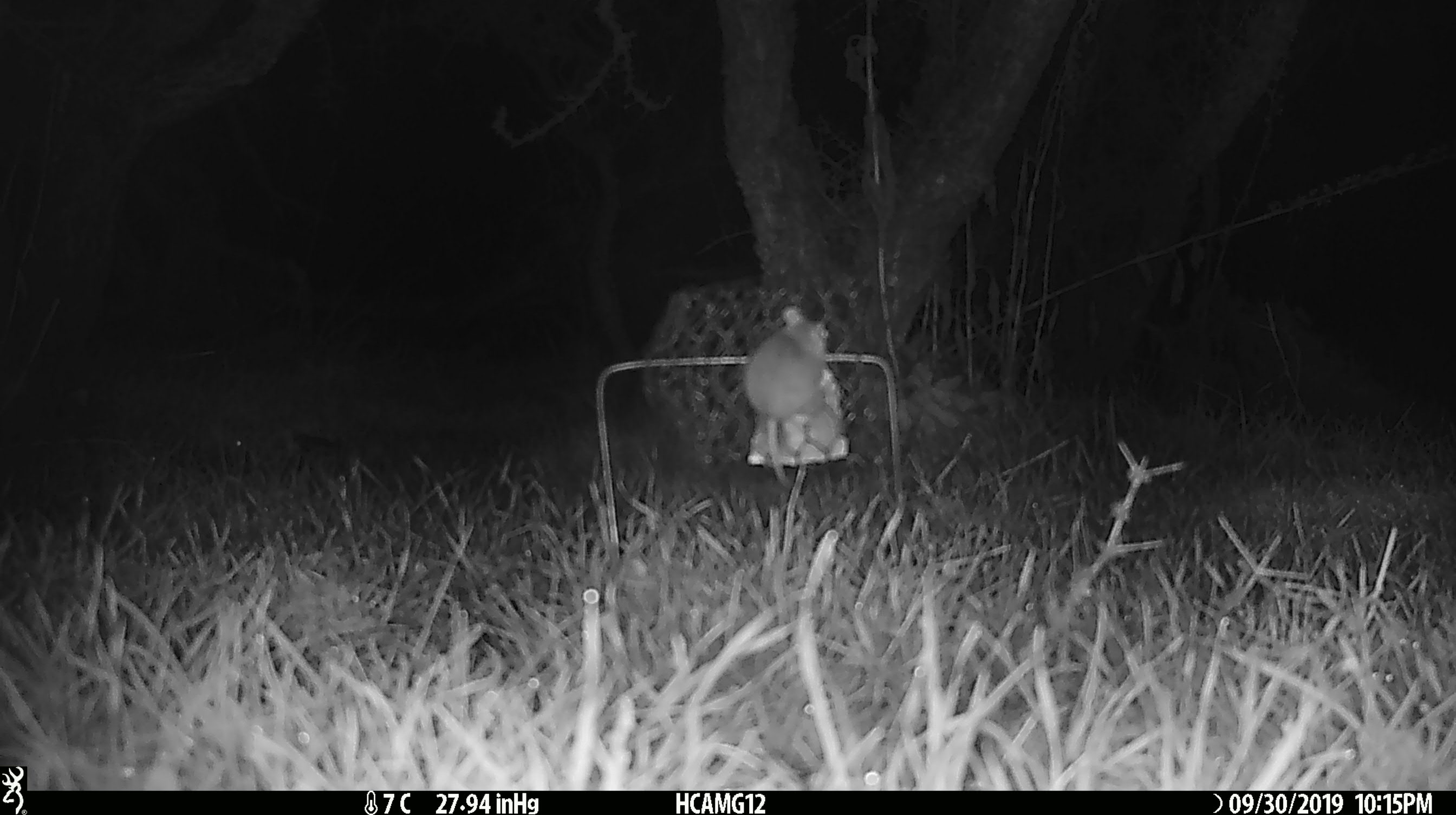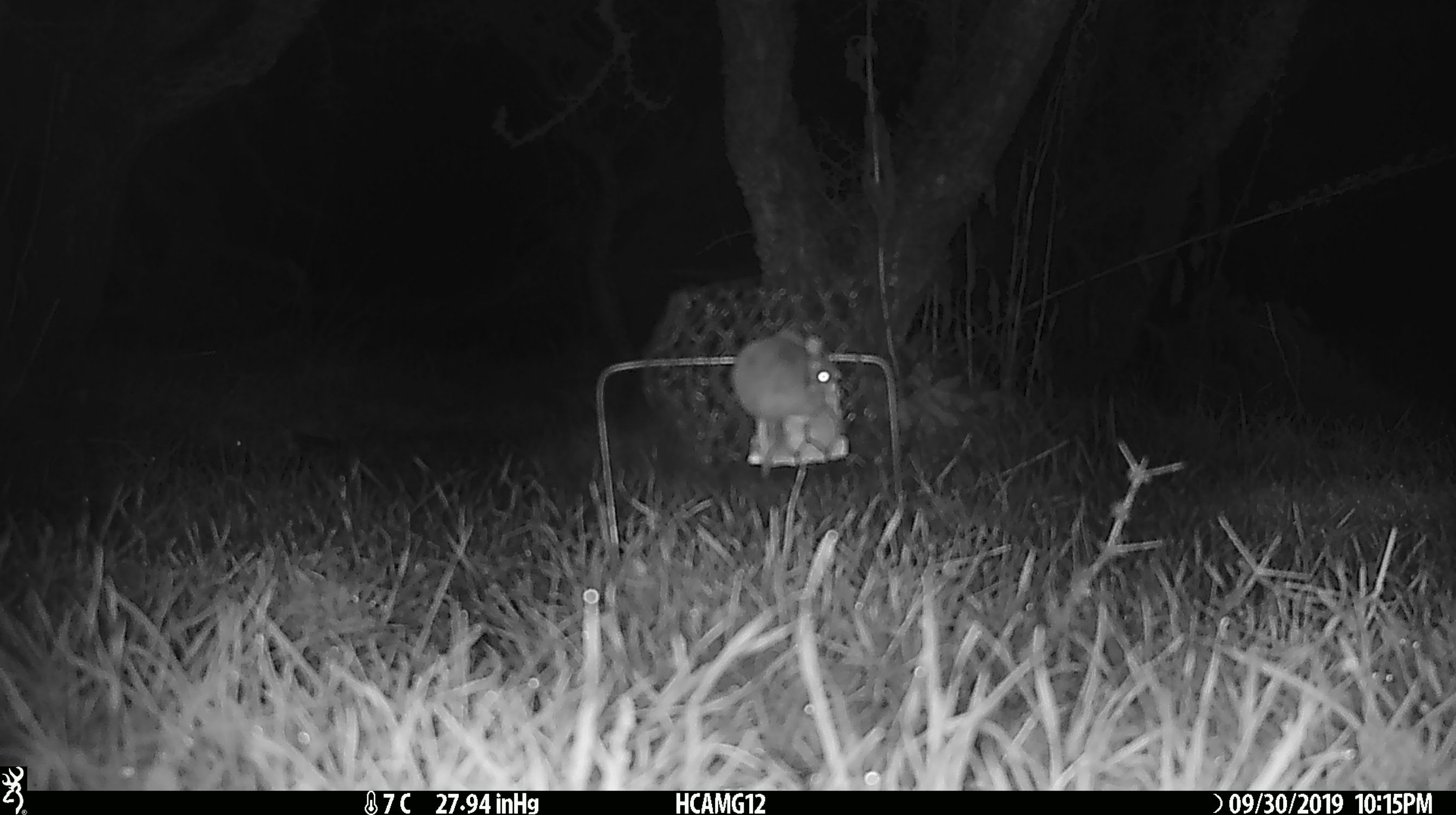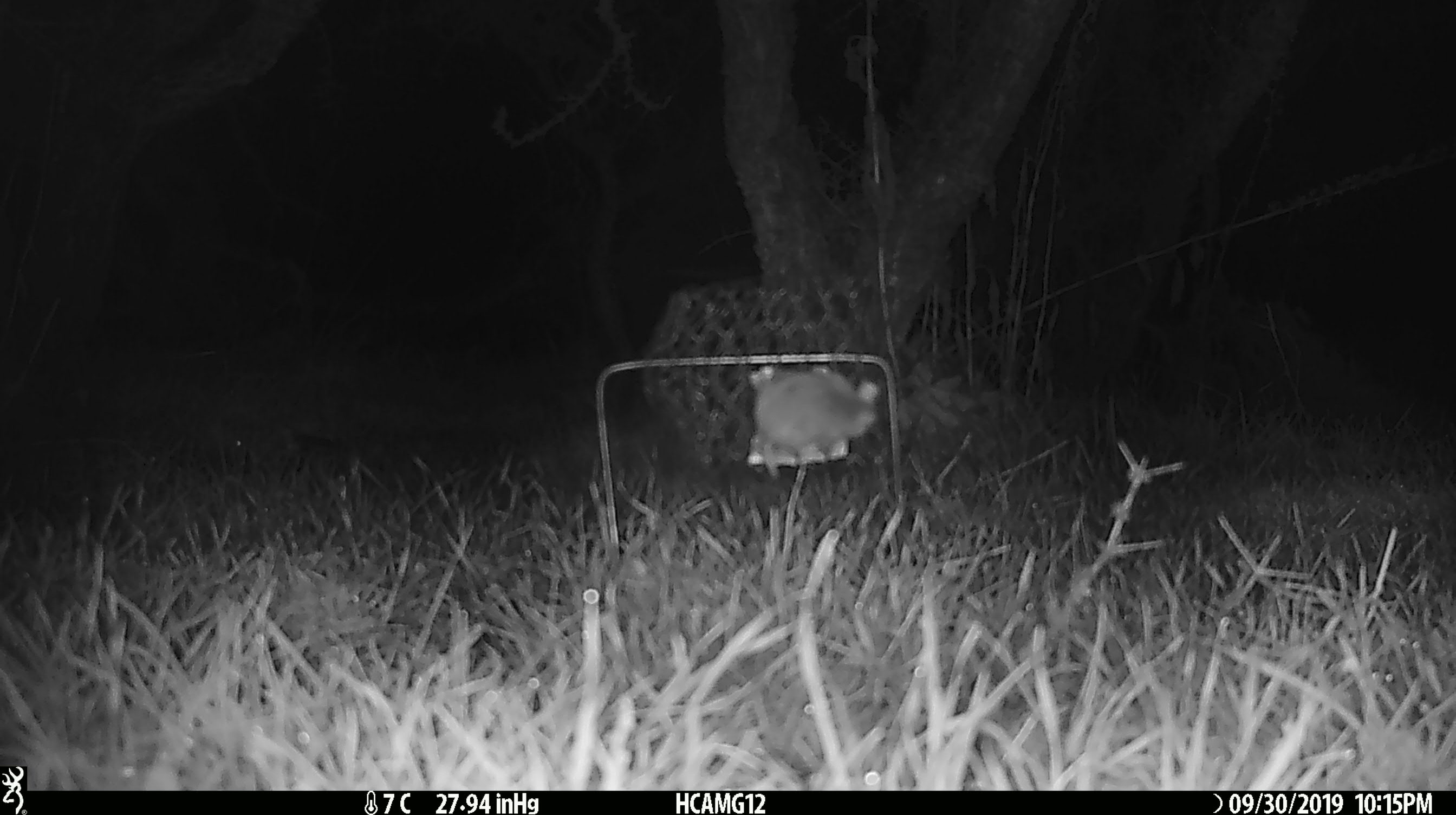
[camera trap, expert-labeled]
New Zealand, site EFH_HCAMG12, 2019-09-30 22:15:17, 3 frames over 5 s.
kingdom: Animalia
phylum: Chordata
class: Mammalia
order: Rodentia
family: Muridae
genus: Mus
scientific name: Mus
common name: mouse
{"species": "mouse (Mus)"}